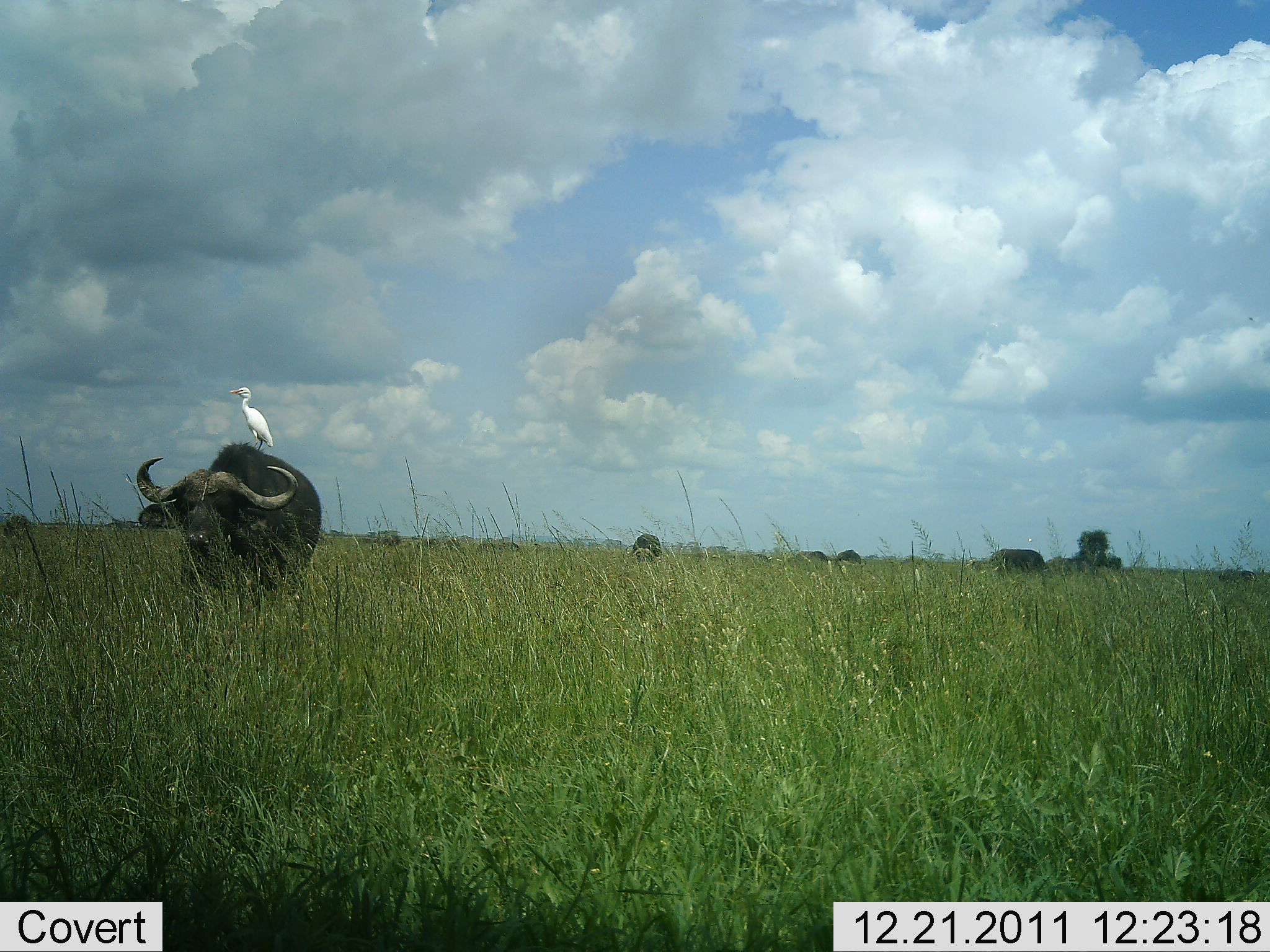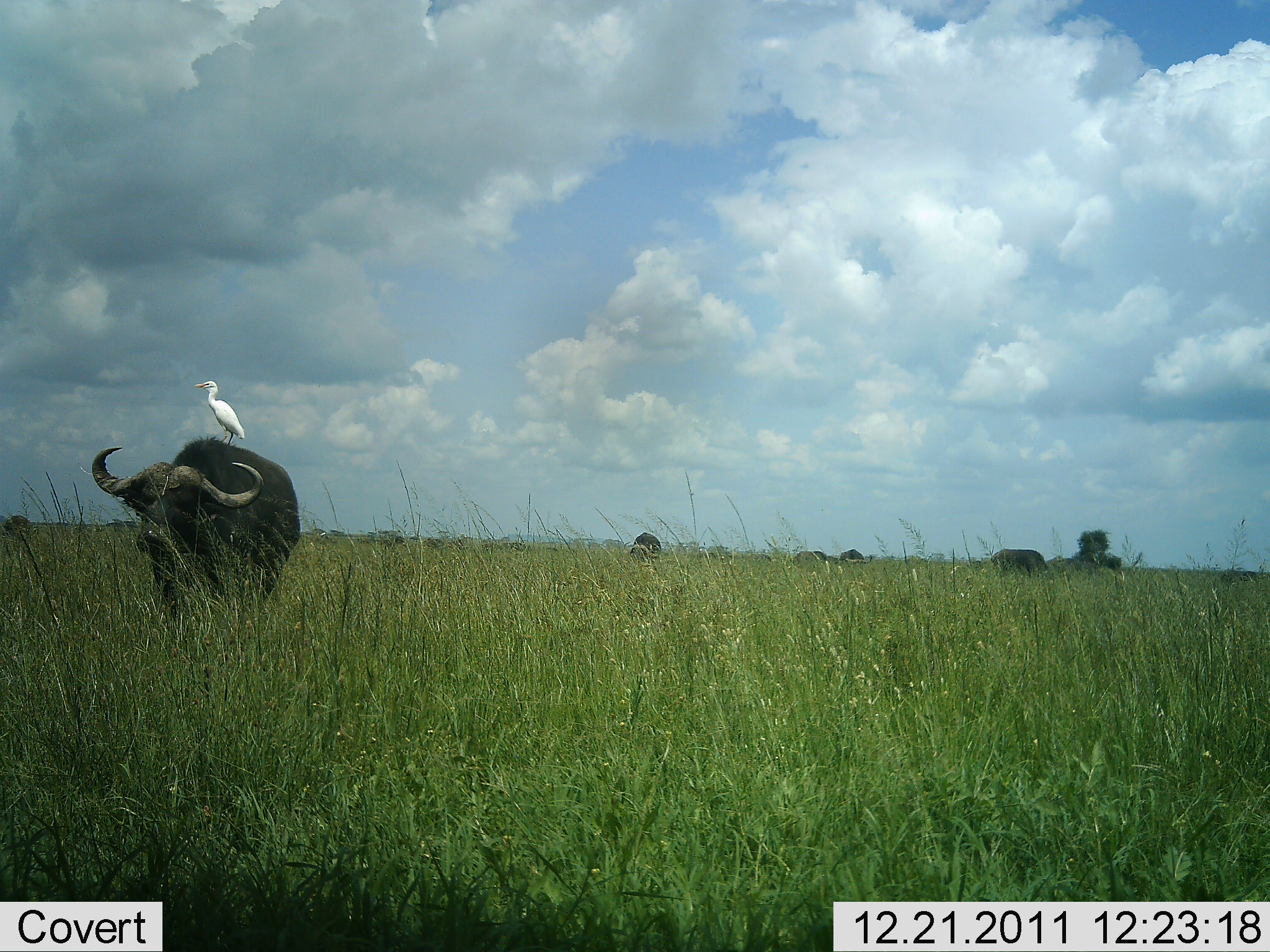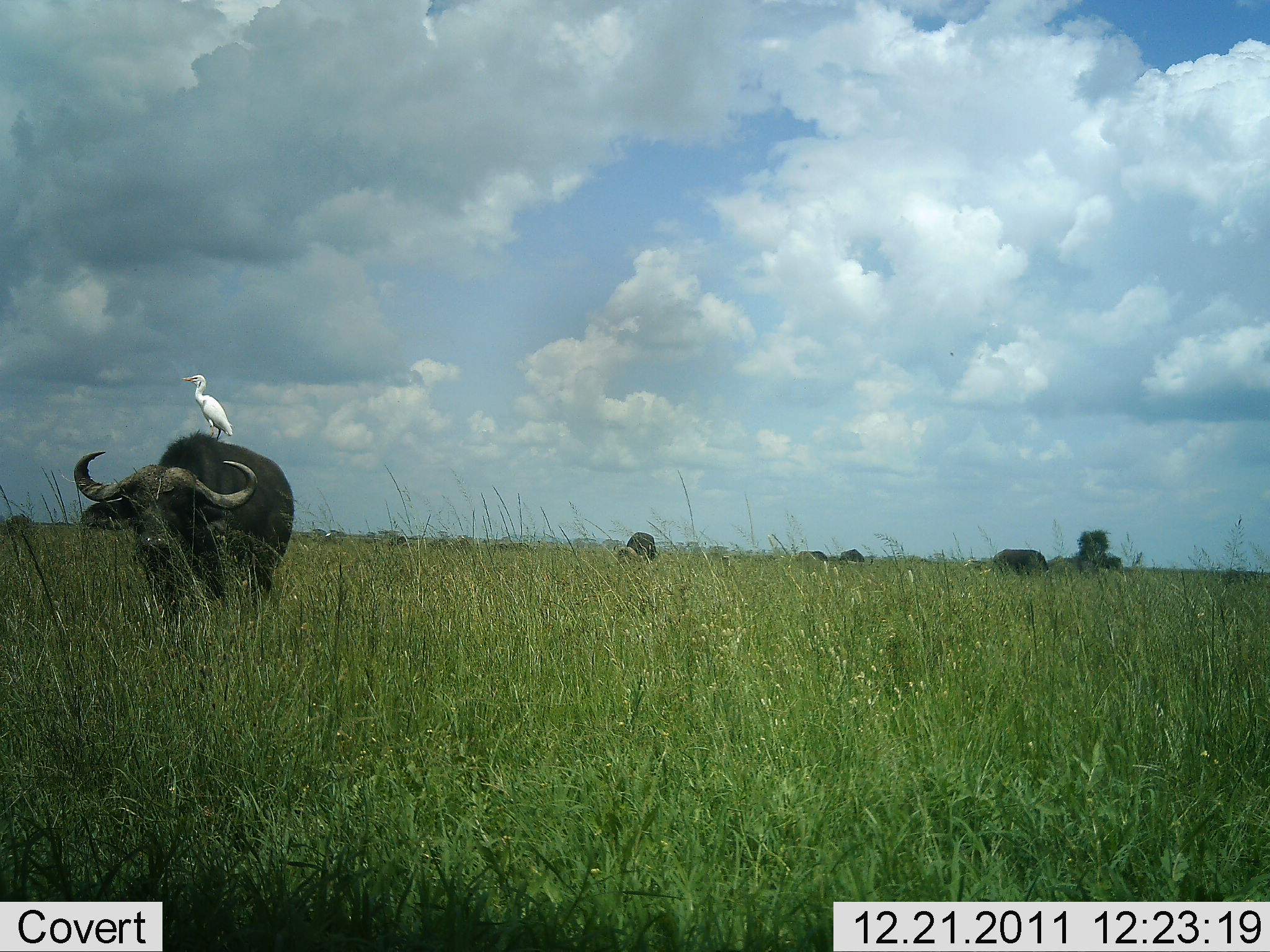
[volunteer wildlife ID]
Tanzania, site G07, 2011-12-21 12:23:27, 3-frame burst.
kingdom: Animalia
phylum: Chordata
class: Mammalia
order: Artiodactyla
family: Bovidae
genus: Syncerus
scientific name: Syncerus caffer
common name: cape buffalo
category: buffalo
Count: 7.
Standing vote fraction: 55%.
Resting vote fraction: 0%.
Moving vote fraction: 50%.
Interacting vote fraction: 5%.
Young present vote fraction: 0%.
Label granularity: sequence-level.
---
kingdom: Animalia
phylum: Chordata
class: Aves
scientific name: Aves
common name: bird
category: otherbird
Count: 1.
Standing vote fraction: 77%.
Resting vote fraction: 8%.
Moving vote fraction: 0%.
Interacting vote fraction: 38%.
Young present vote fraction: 0%.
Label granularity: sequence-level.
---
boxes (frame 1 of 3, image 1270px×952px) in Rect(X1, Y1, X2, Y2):
animal: Rect(135, 443, 322, 607); Rect(229, 385, 275, 451); Rect(988, 547, 1047, 573)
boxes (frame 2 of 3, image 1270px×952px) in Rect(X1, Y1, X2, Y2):
animal: Rect(90, 436, 303, 627); Rect(195, 379, 246, 445); Rect(630, 533, 664, 558)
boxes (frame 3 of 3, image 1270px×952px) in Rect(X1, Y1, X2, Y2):
animal: Rect(73, 432, 295, 627); Rect(180, 373, 233, 442); Rect(991, 548, 1050, 576); Rect(627, 531, 659, 559)